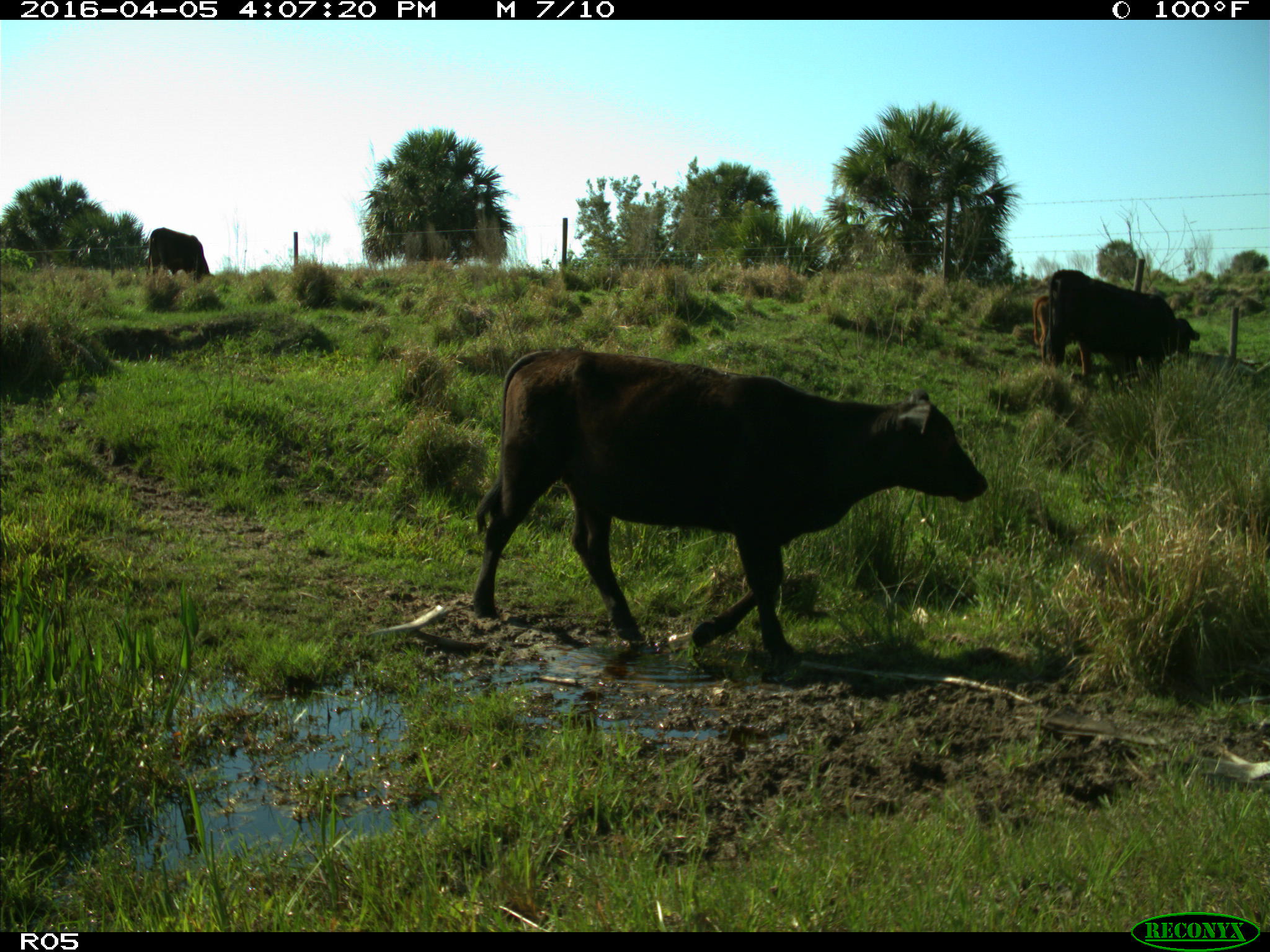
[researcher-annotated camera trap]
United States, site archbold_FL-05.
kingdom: Animalia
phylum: Chordata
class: Mammalia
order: Artiodactyla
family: Bovidae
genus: Bos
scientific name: Bos taurus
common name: domestic cow